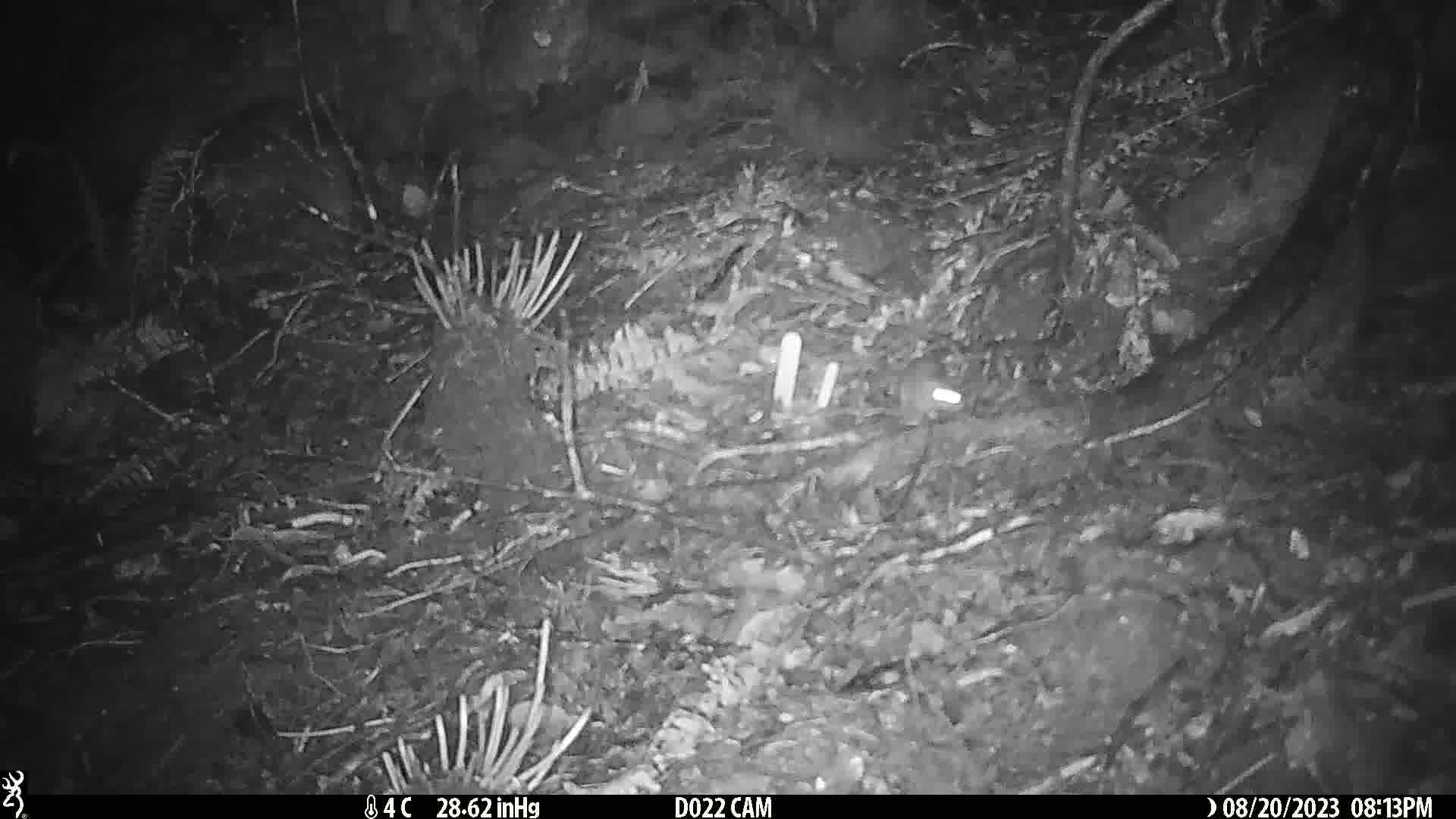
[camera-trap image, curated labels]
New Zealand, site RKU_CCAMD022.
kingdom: Animalia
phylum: Chordata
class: Mammalia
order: Rodentia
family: Muridae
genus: Rattus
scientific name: Rattus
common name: rat